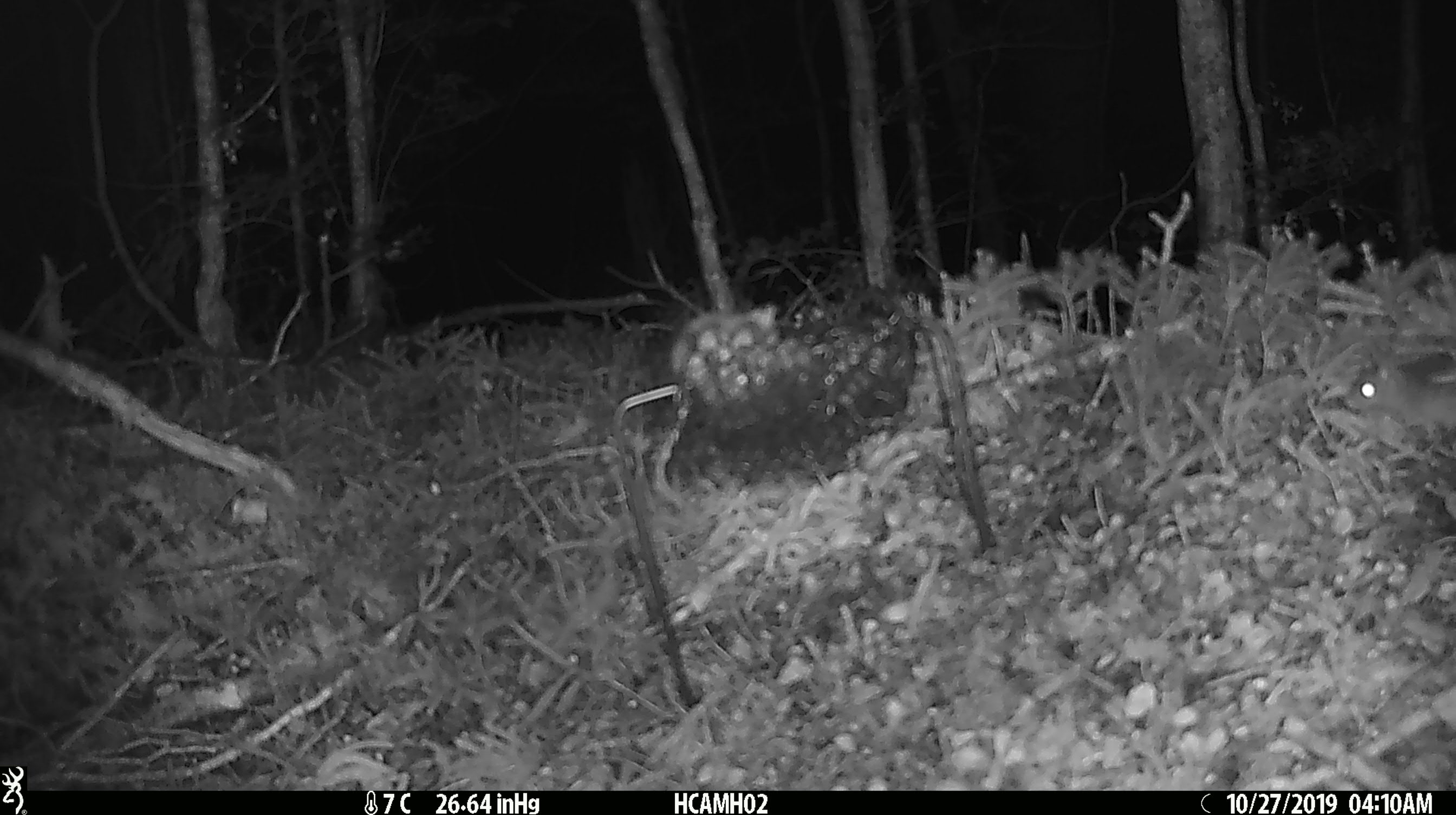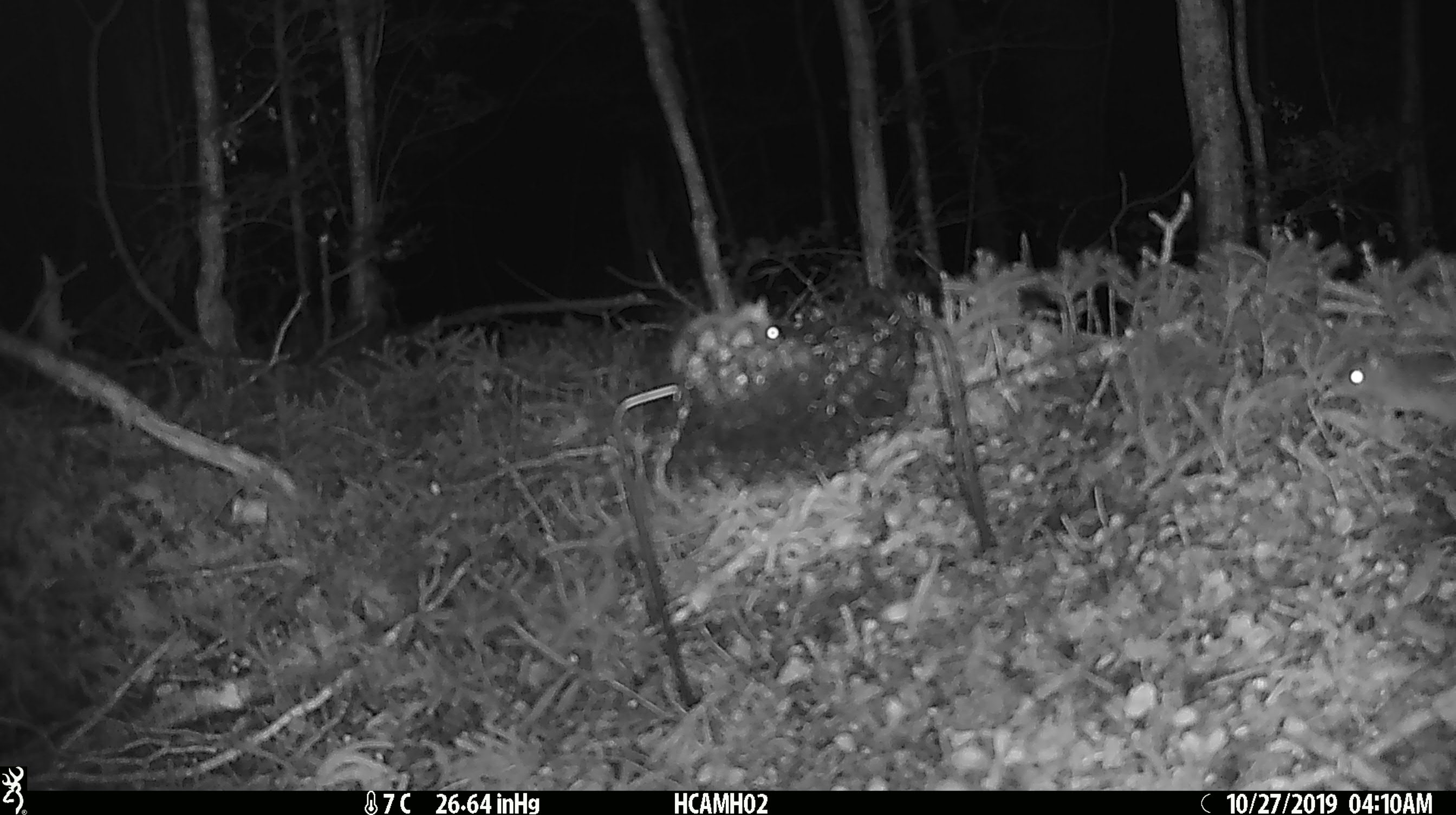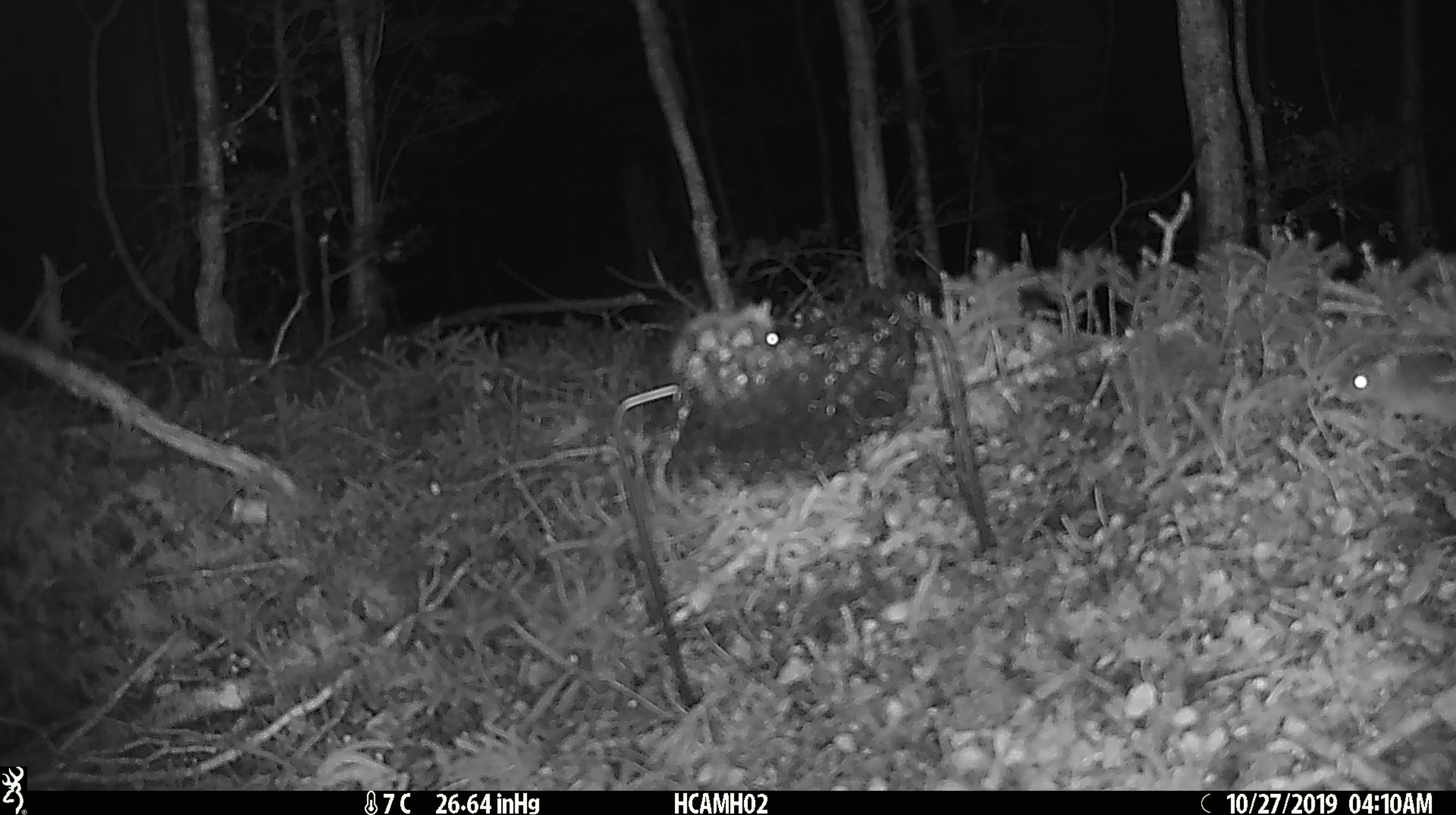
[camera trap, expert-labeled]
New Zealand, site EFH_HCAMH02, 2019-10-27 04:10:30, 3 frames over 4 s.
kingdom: Animalia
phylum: Chordata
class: Mammalia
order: Rodentia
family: Muridae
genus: Mus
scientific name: Mus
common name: mouse